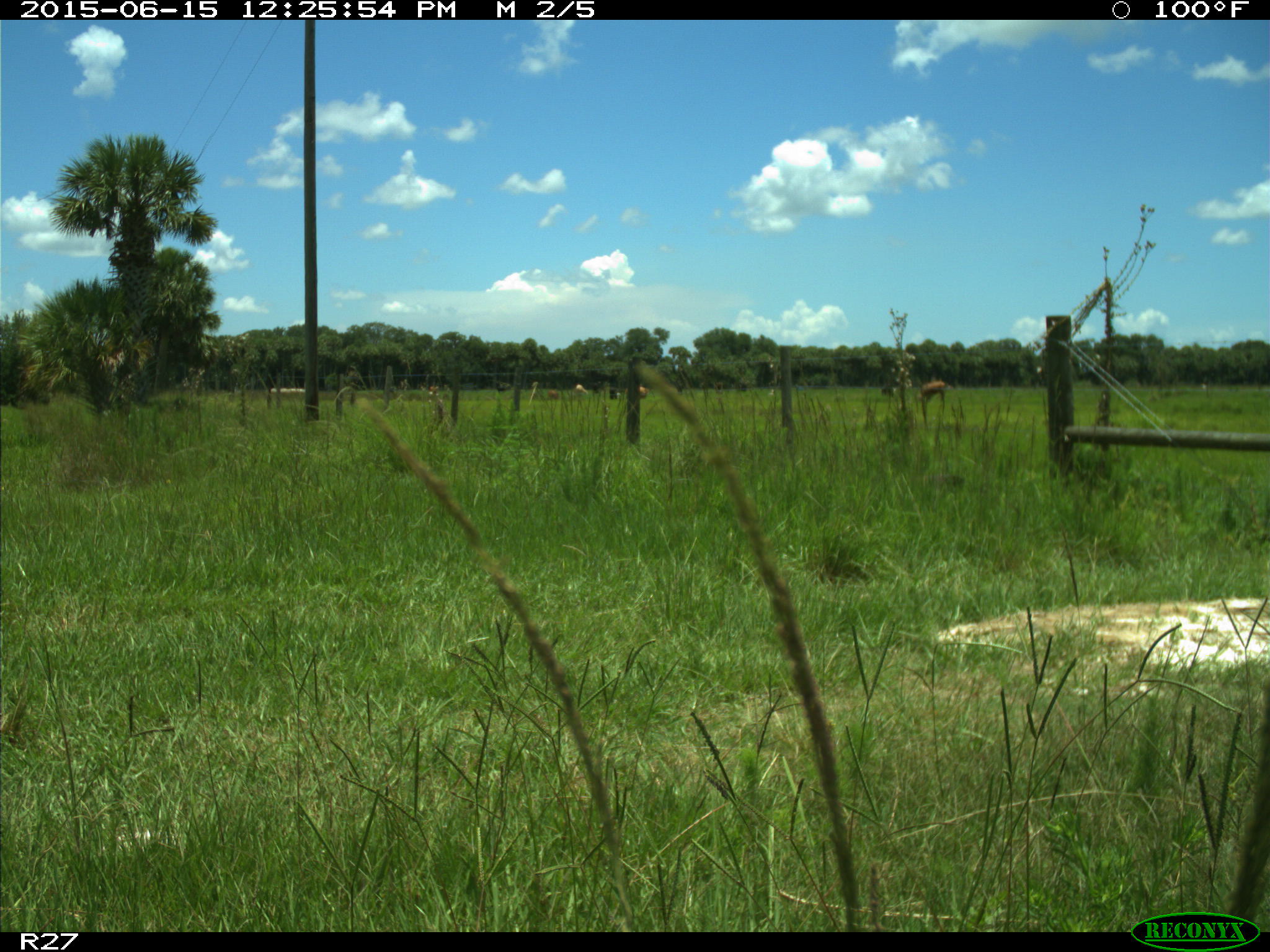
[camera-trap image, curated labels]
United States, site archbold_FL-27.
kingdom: Animalia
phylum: Chordata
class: Mammalia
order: Artiodactyla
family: Bovidae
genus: Bos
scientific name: Bos taurus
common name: domestic cow